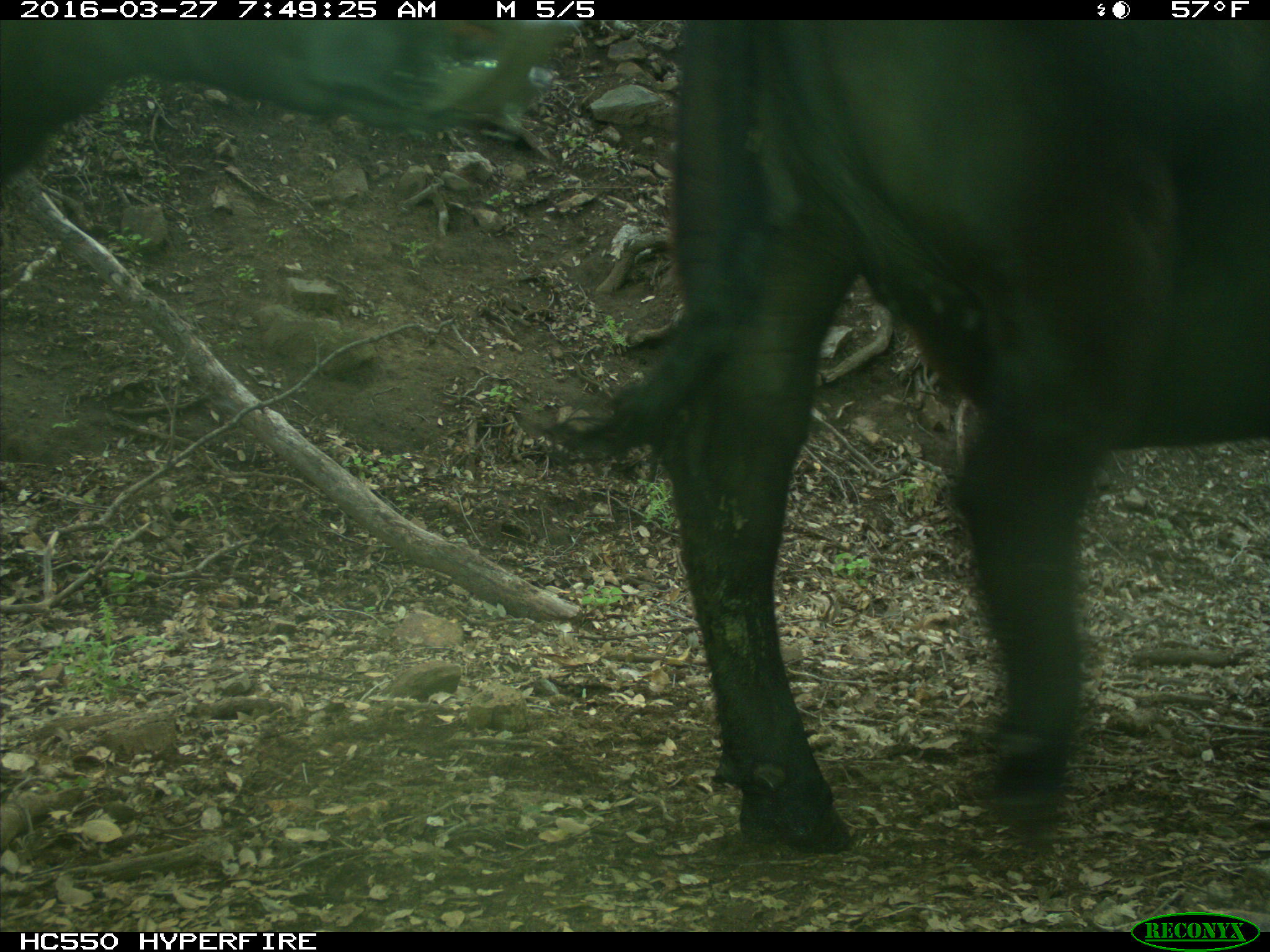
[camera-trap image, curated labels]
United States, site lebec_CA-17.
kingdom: Animalia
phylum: Chordata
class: Mammalia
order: Artiodactyla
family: Bovidae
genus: Bos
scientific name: Bos taurus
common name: domestic cow